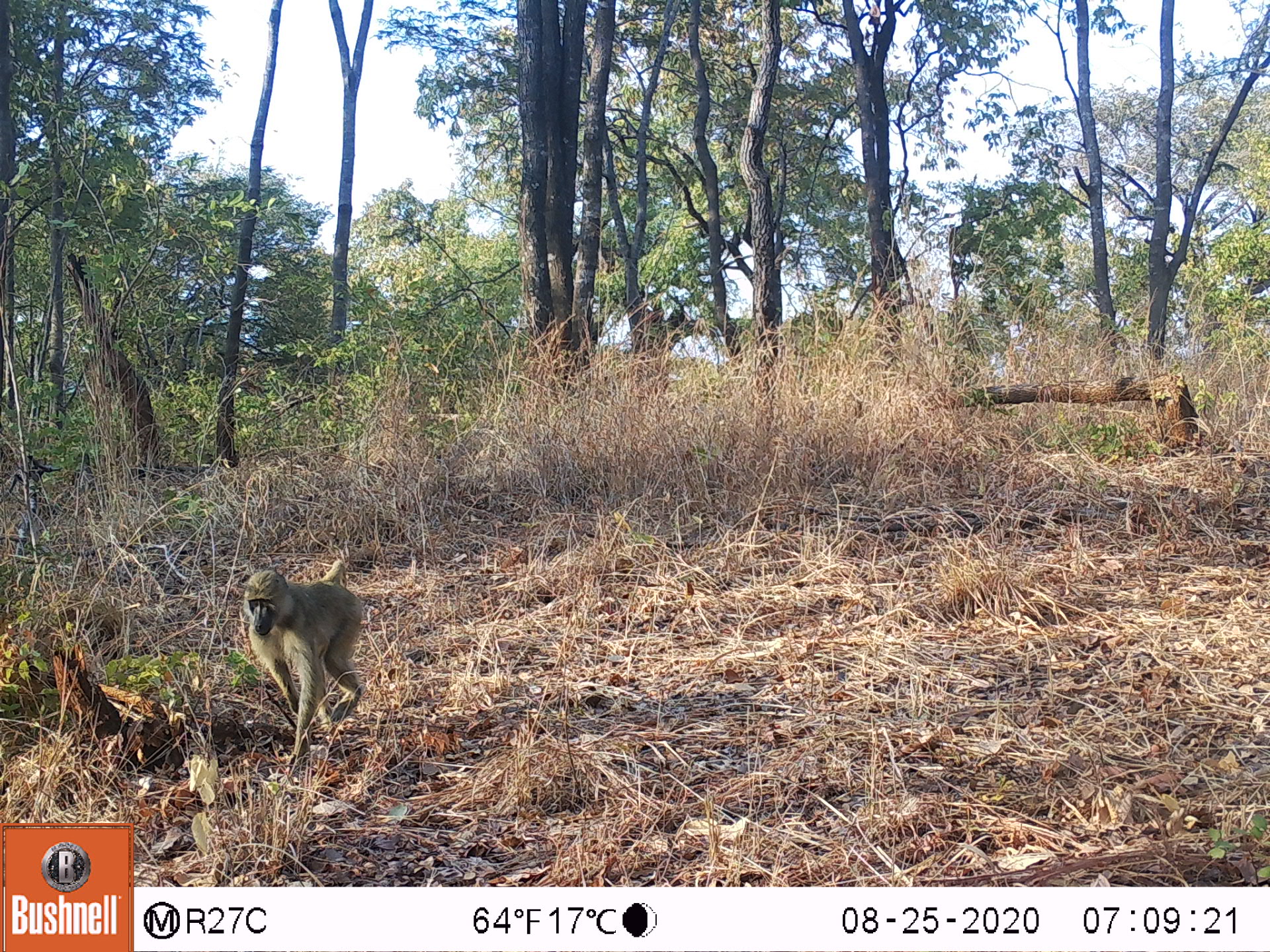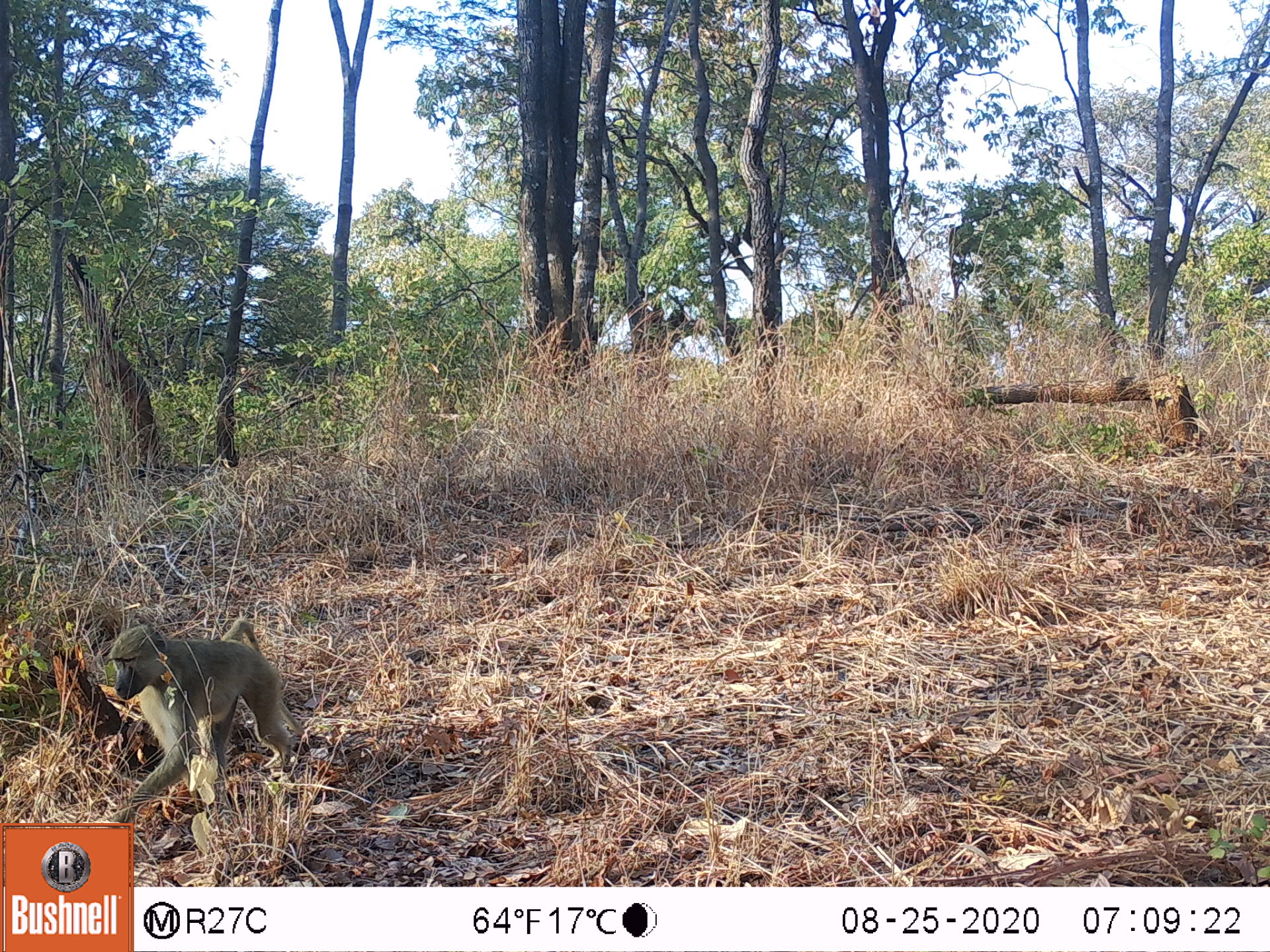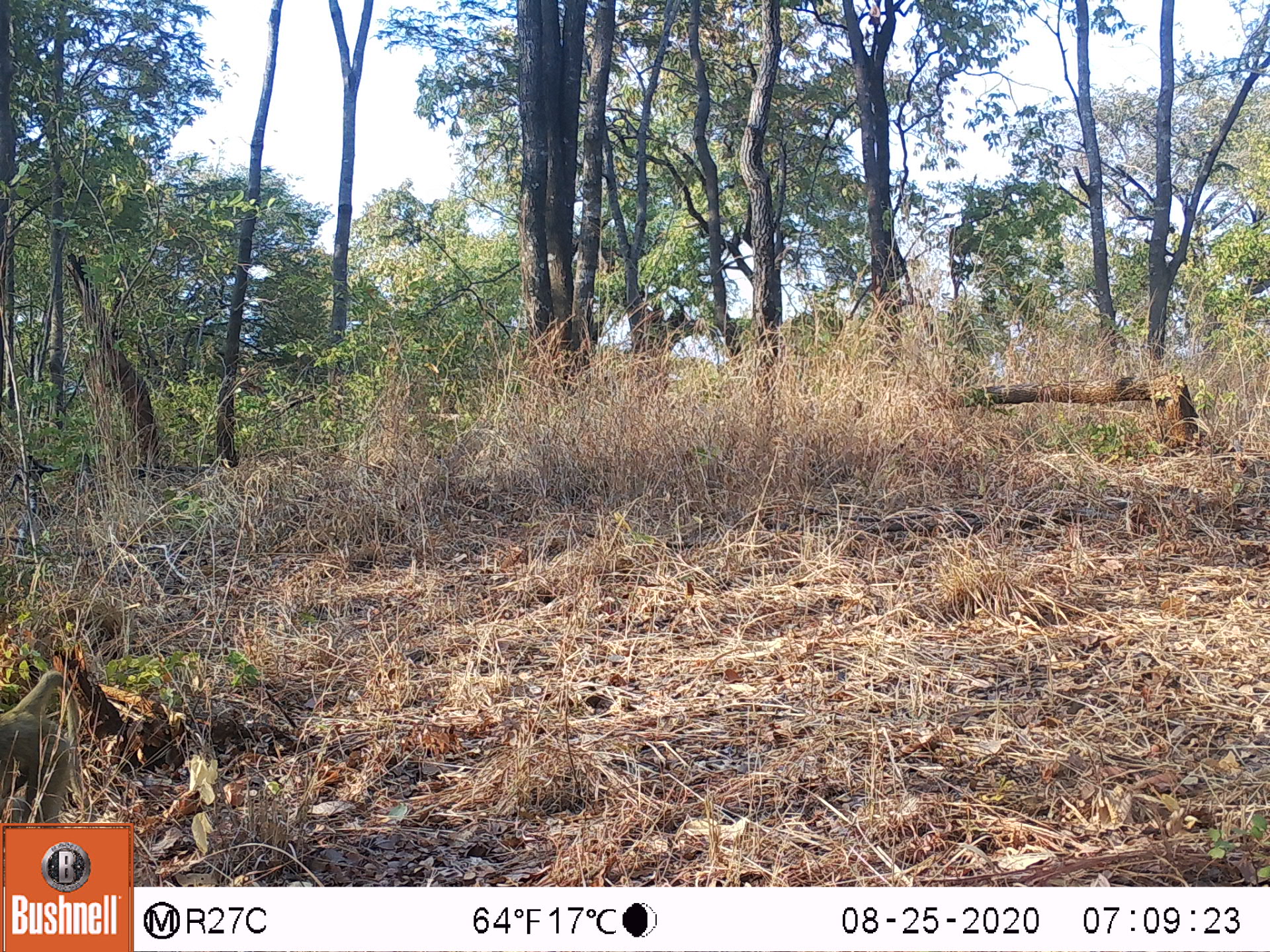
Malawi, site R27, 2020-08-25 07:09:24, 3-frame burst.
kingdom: Animalia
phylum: Chordata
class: Mammalia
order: Primates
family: Cercopithecidae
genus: Papio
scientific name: Papio cynocephalus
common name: yellow baboon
Yellow baboon (Papio cynocephalus), count 1.